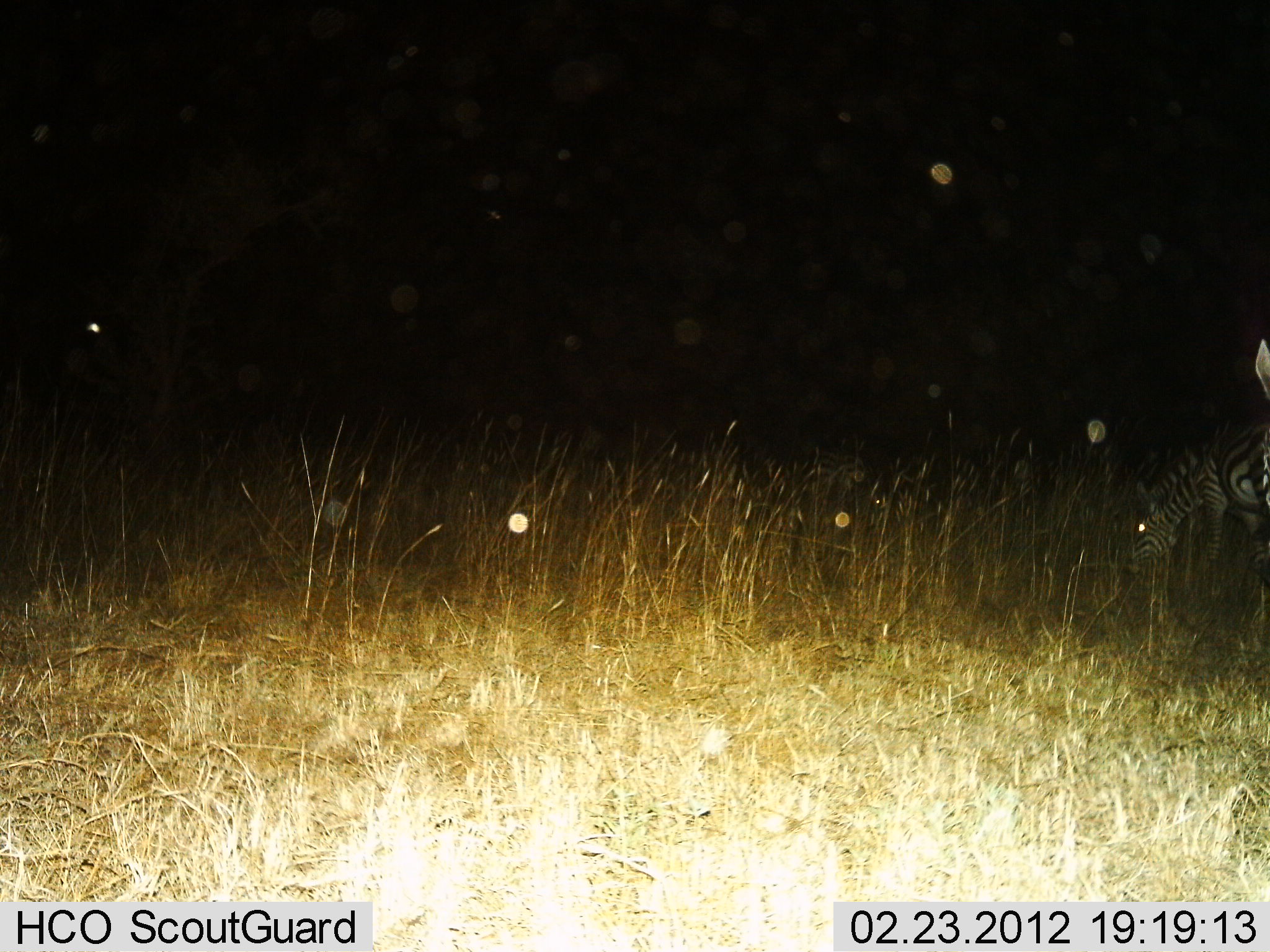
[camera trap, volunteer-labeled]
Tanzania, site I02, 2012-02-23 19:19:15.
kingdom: Animalia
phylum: Chordata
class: Mammalia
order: Perissodactyla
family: Equidae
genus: Equus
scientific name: Equus quagga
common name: plains zebra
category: zebra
Zebra (plains zebra) (Equus quagga), count 2. Behavior (volunteer vote fractions): standing 40%, resting 0%, moving 5%, interacting 0%. Young present (vote fraction): 5%. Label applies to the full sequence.